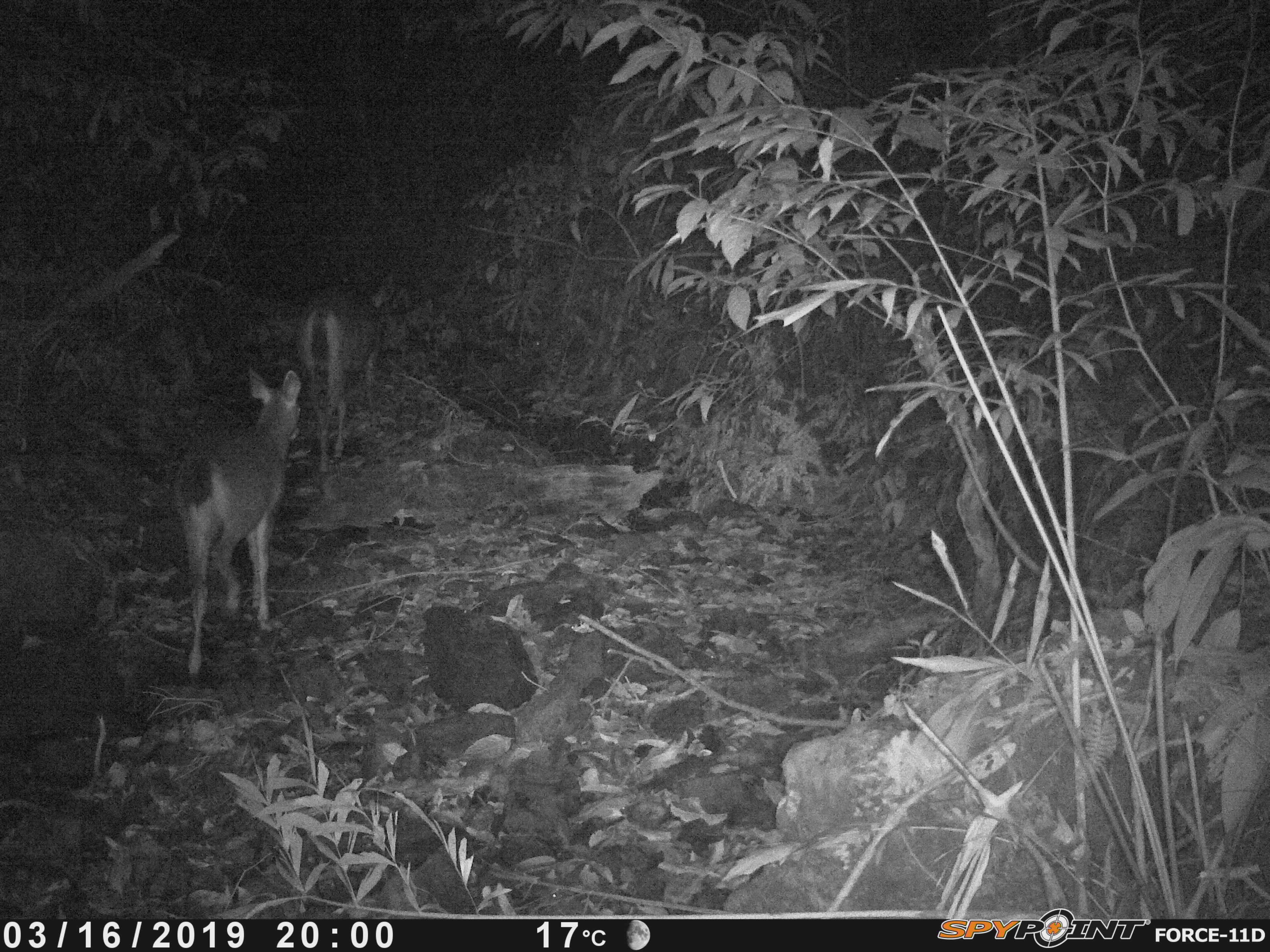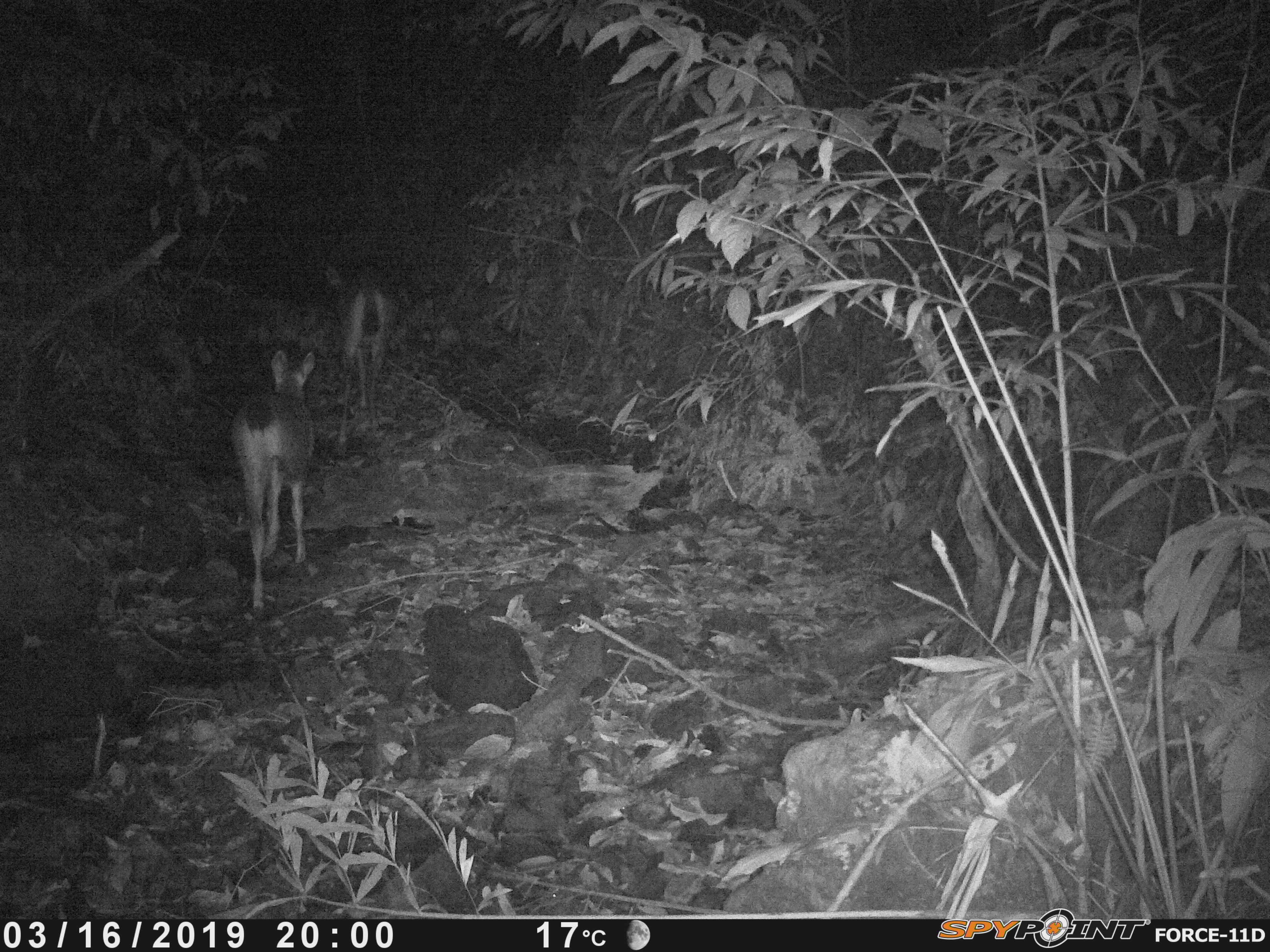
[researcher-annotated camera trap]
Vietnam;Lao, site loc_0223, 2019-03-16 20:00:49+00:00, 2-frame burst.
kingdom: Animalia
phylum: Chordata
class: Mammalia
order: Artiodactyla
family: Cervidae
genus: Rusa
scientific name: Rusa unicolor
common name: sambar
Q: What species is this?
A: Sambar (Rusa unicolor).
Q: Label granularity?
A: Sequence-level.